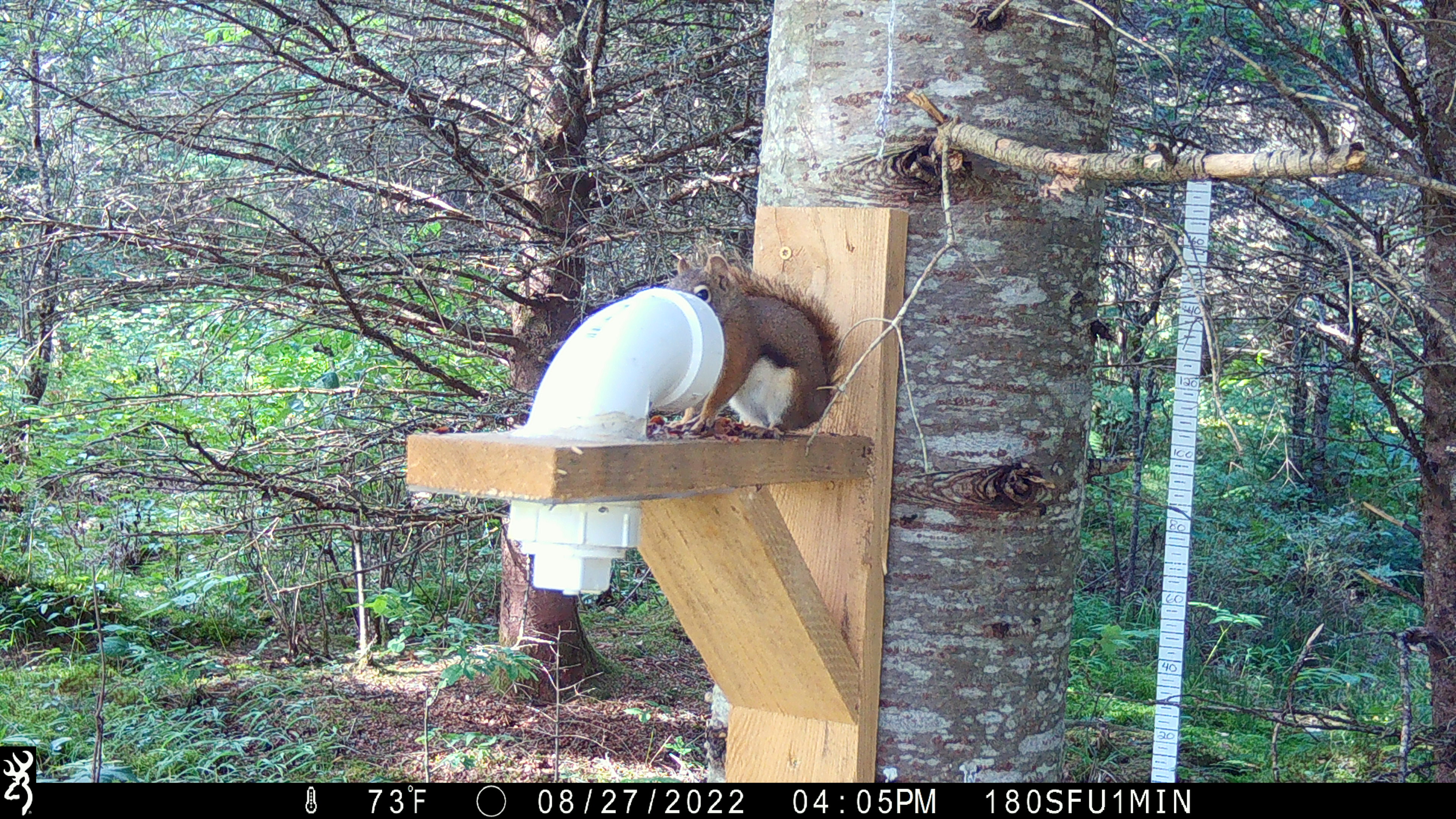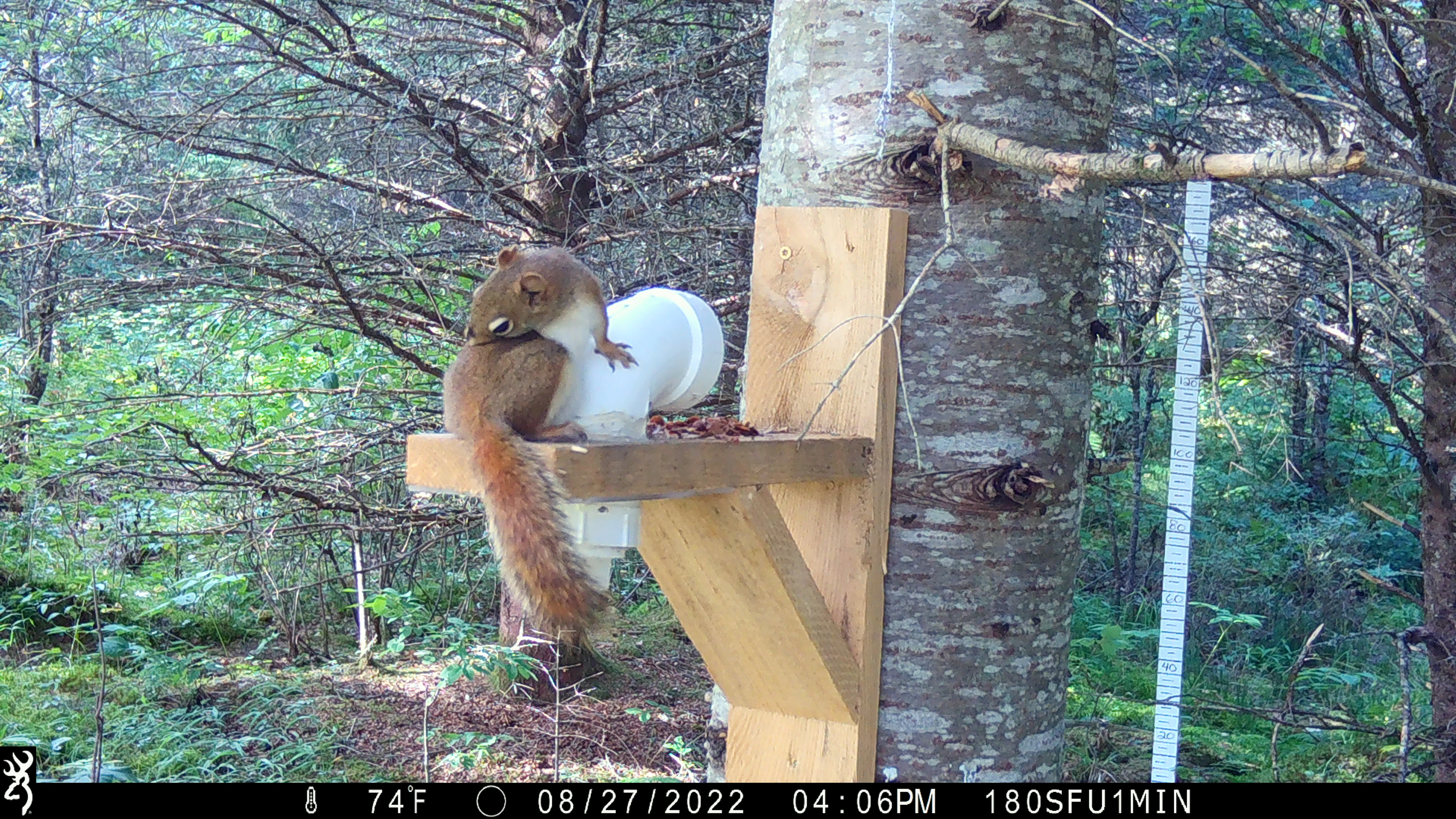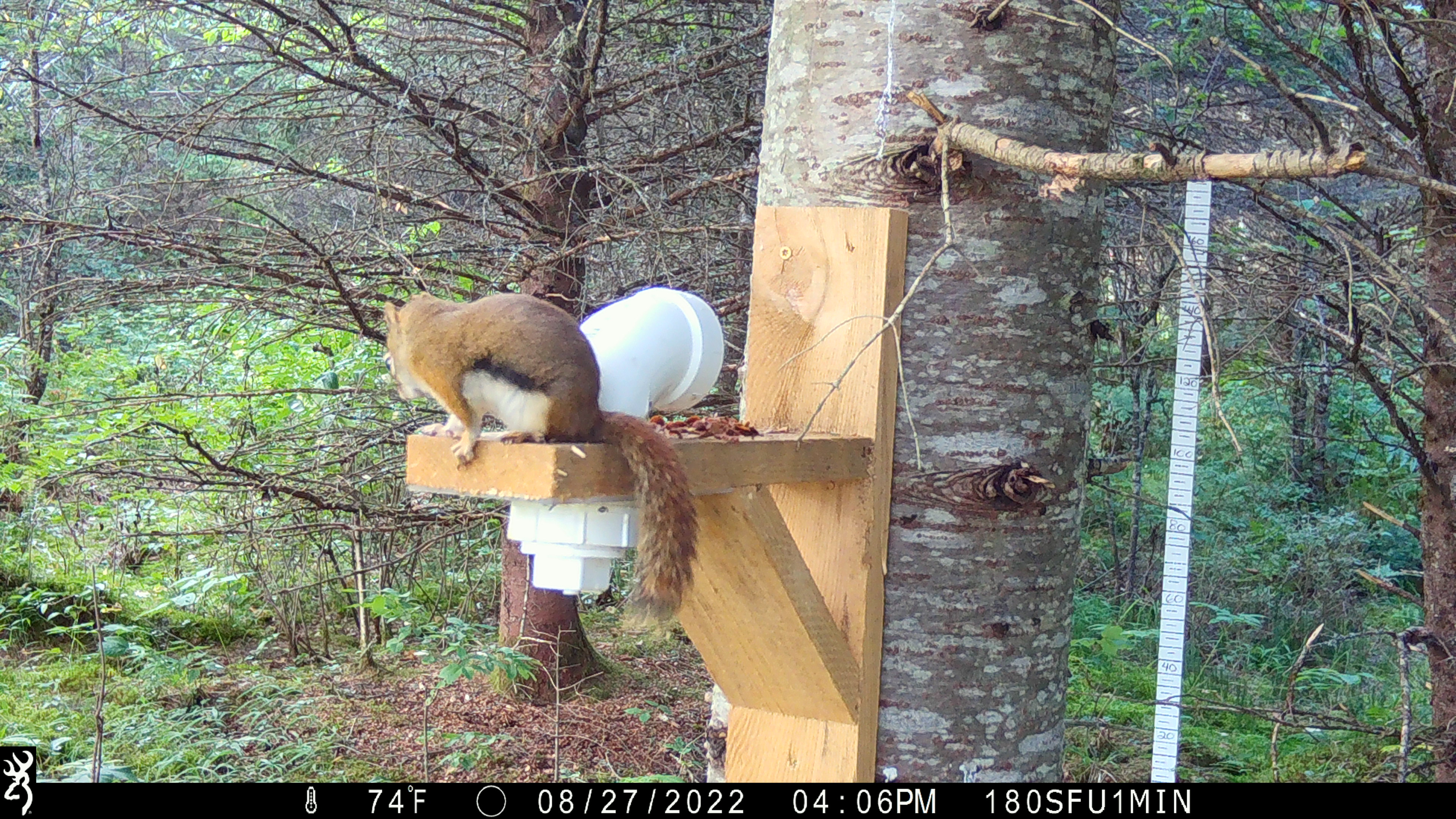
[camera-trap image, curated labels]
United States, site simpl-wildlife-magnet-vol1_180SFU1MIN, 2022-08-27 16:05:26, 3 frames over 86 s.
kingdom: Animalia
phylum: Chordata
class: Mammalia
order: Rodentia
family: Sciuridae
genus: Tamiasciurus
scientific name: Tamiasciurus hudsonicus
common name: red squirrel